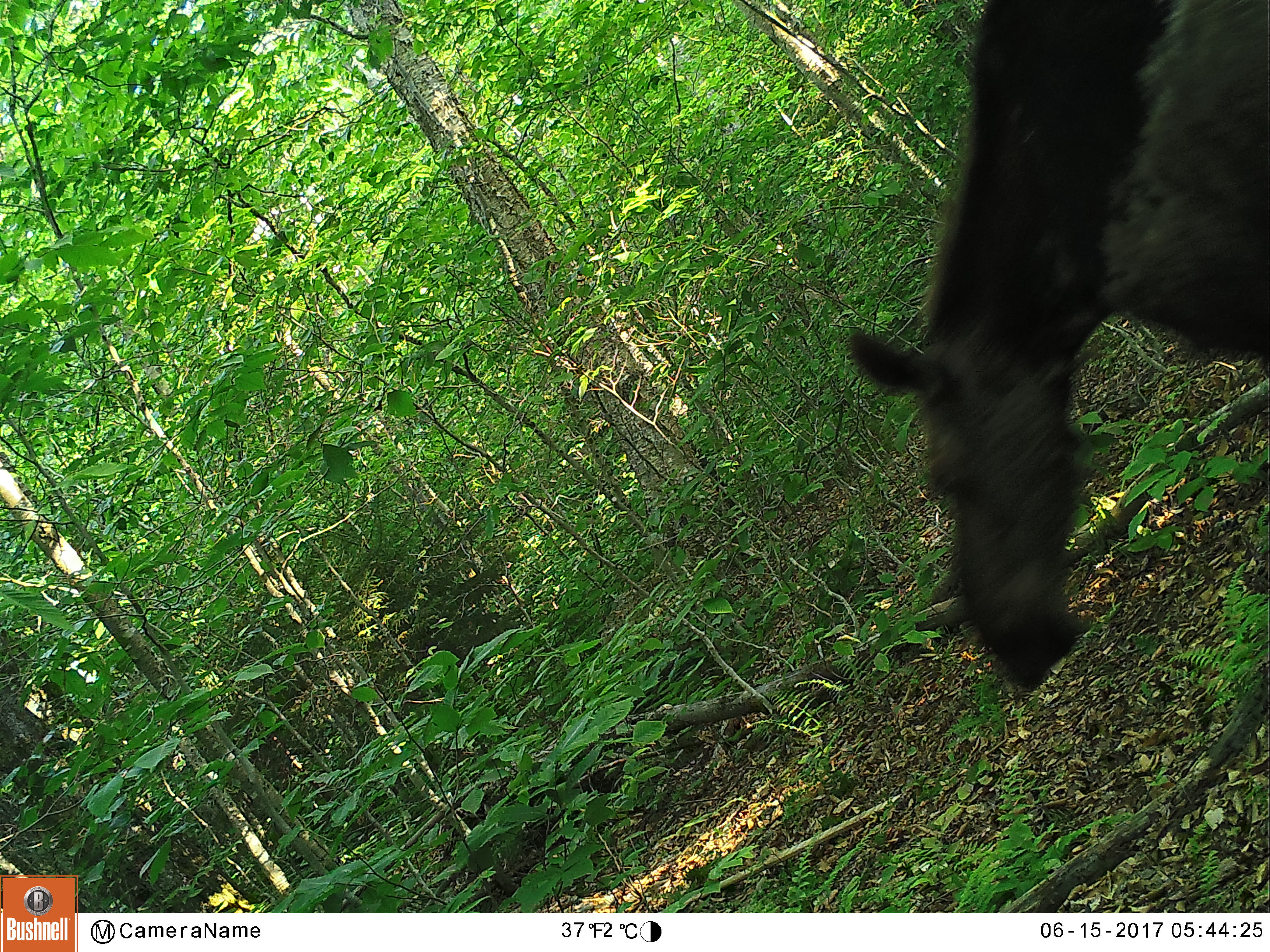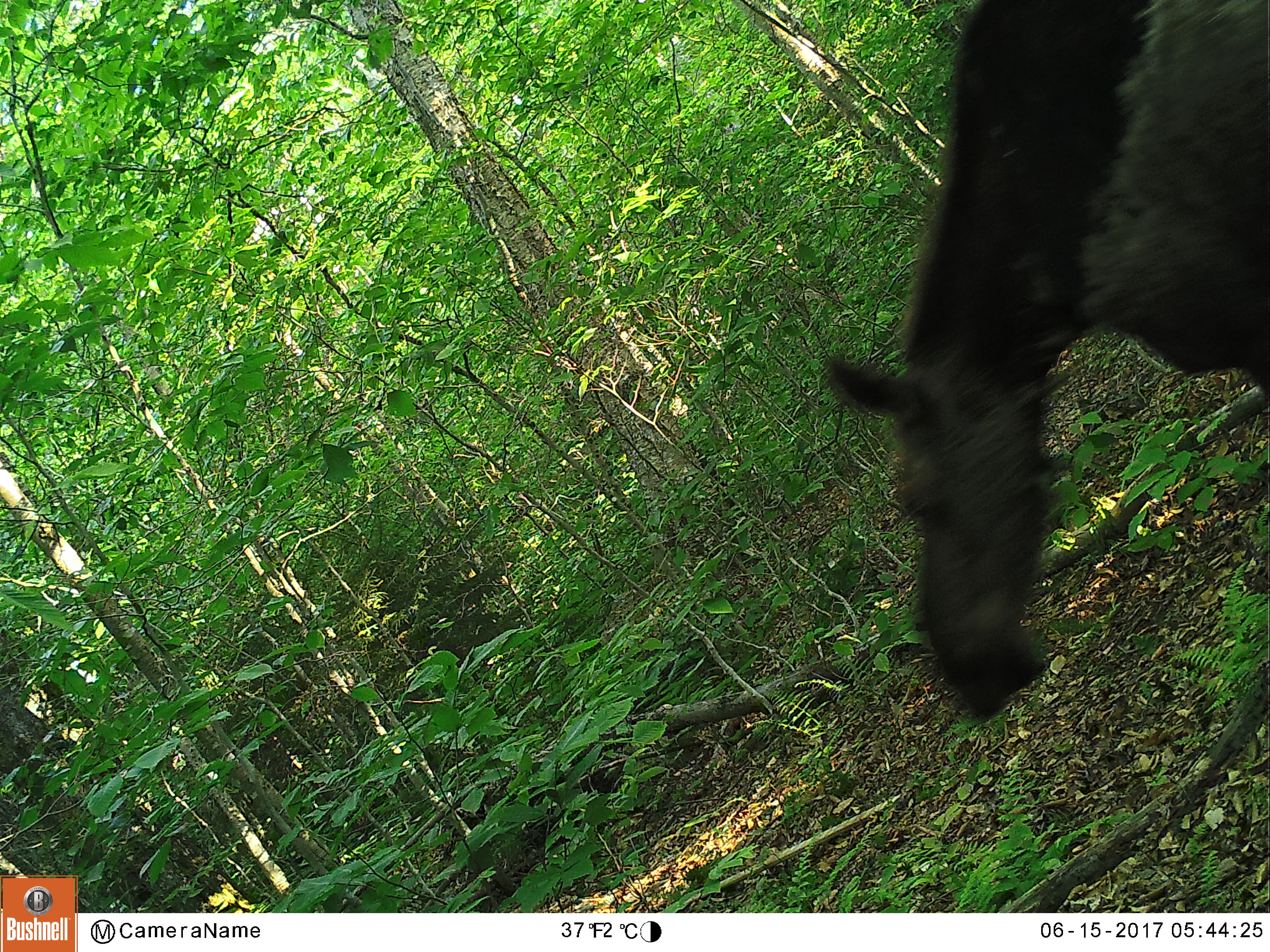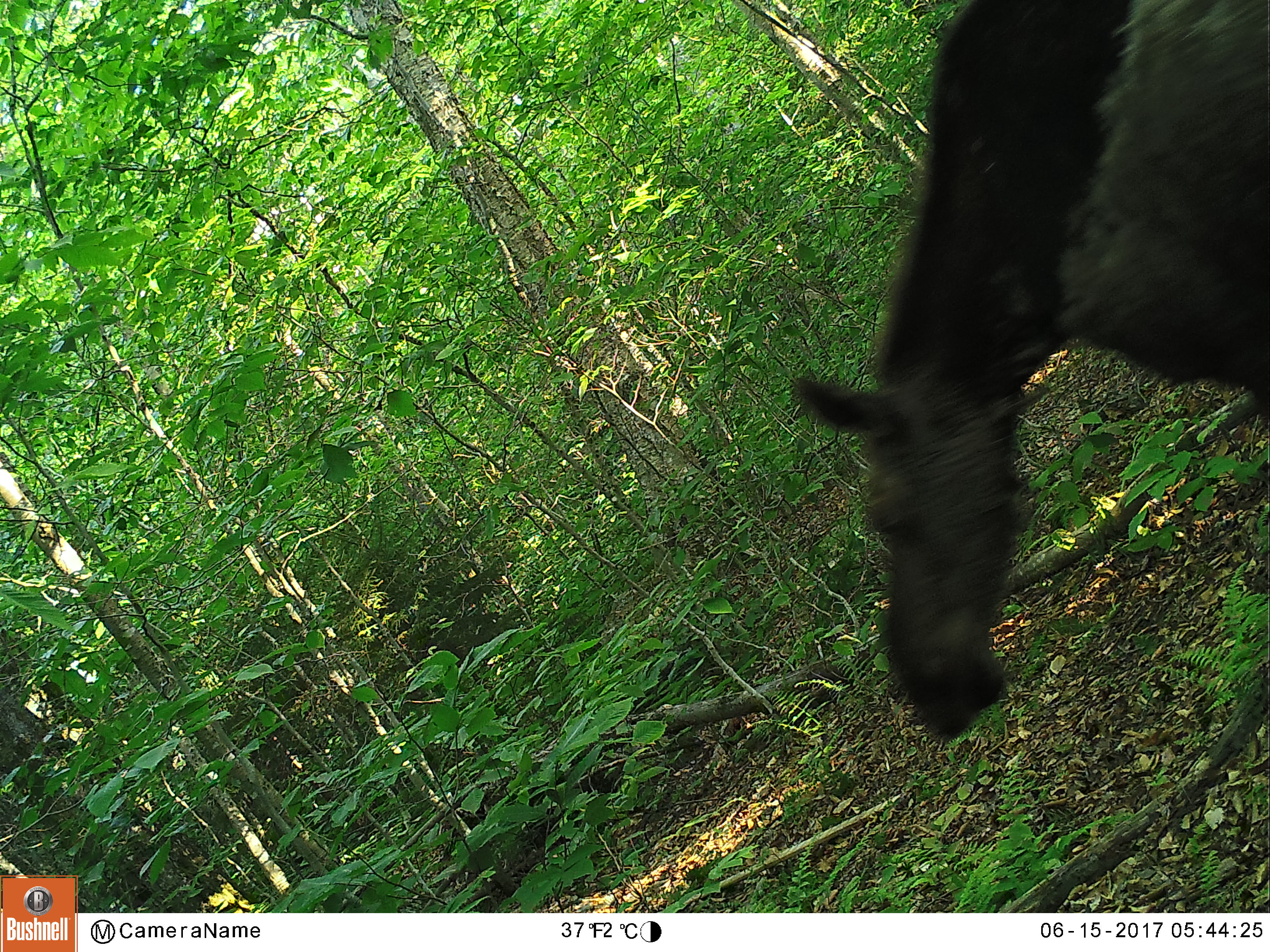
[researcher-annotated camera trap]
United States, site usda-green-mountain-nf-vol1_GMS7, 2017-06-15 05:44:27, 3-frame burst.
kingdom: Animalia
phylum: Chordata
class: Mammalia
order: Artiodactyla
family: Cervidae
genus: Alces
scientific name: Alces alces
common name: moose